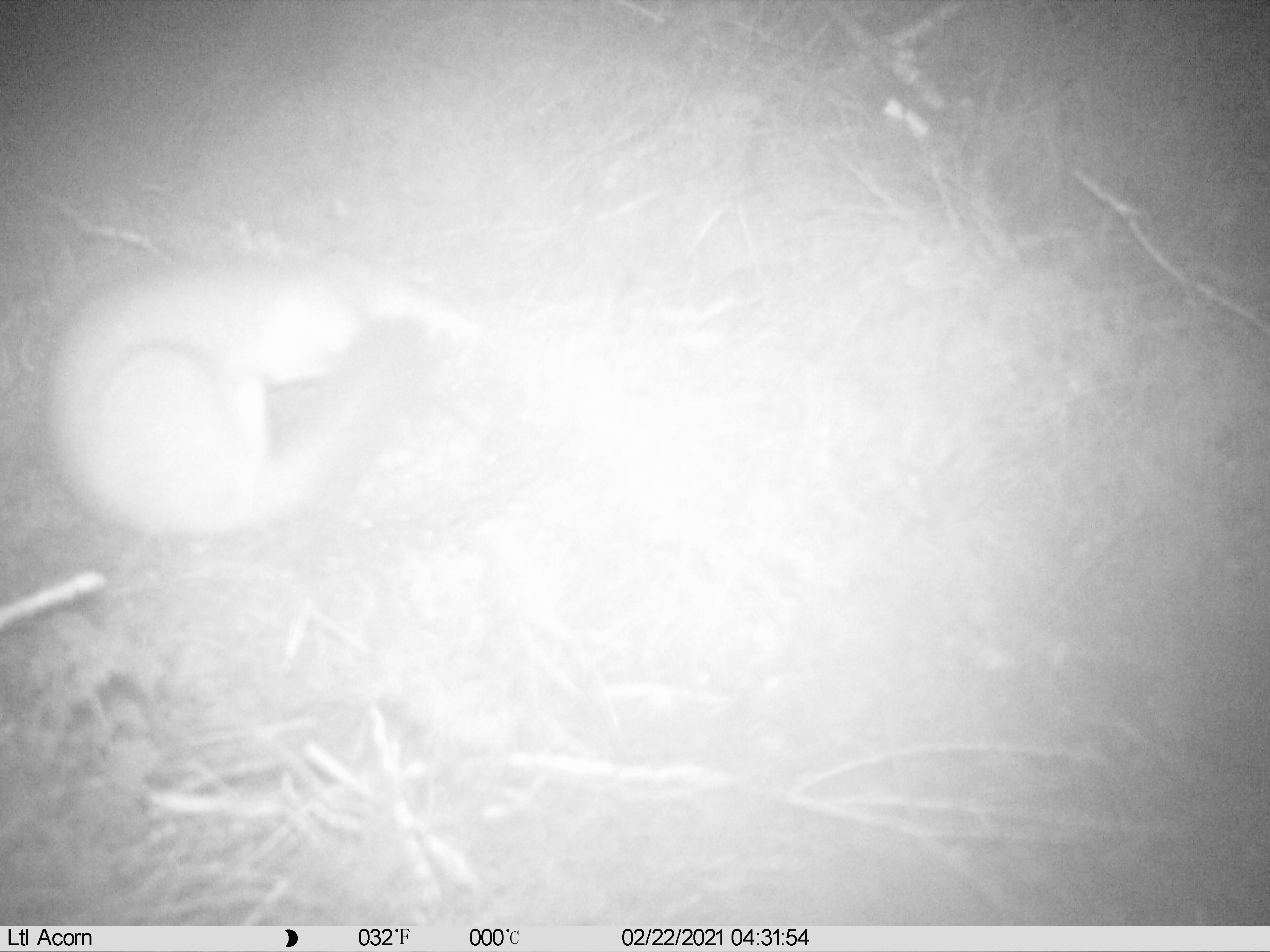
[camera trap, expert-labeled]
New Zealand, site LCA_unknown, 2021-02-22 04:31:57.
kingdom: Animalia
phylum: Chordata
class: Mammalia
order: Carnivora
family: Mustelidae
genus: Mustela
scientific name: Mustela erminea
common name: stoat